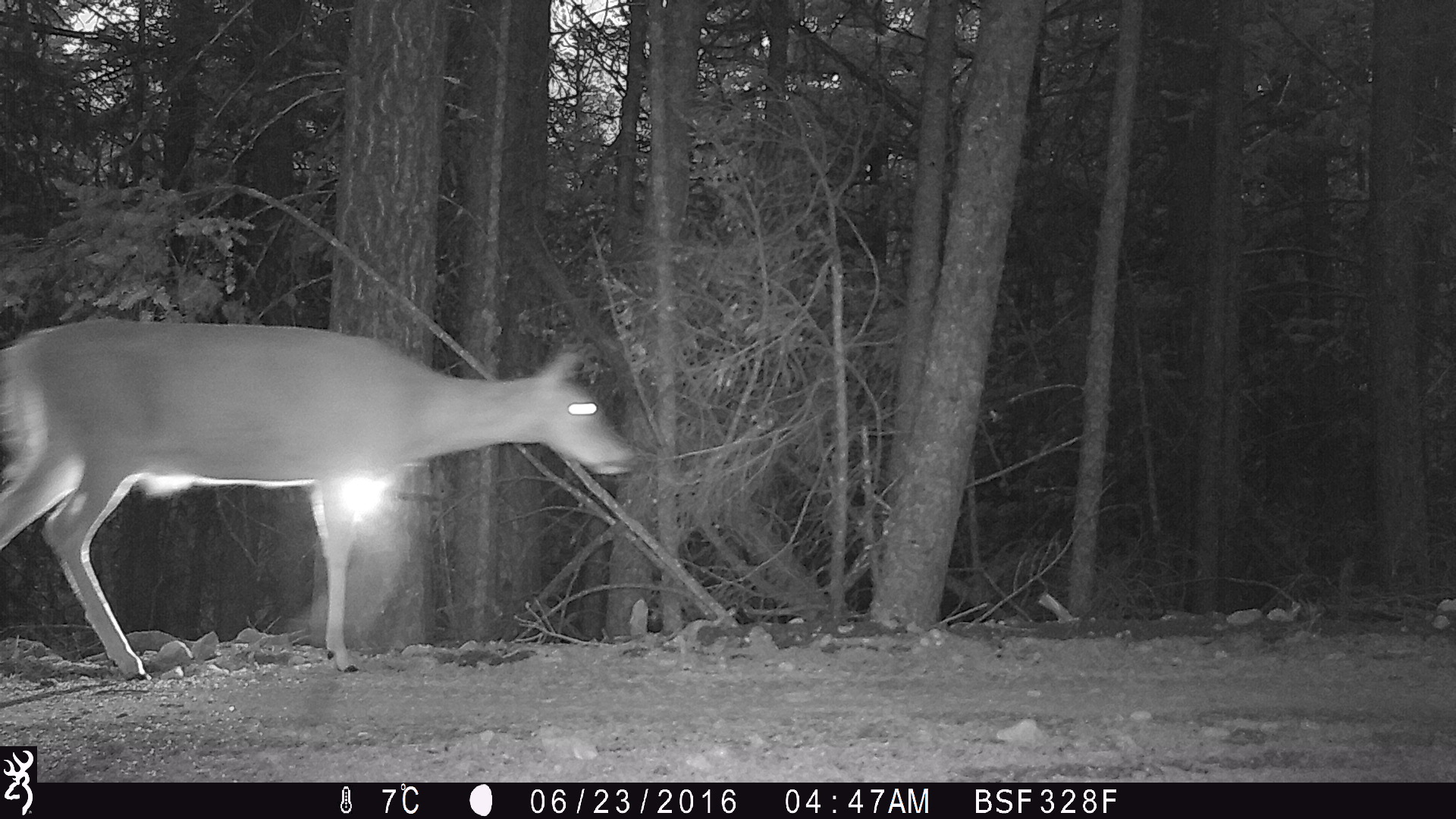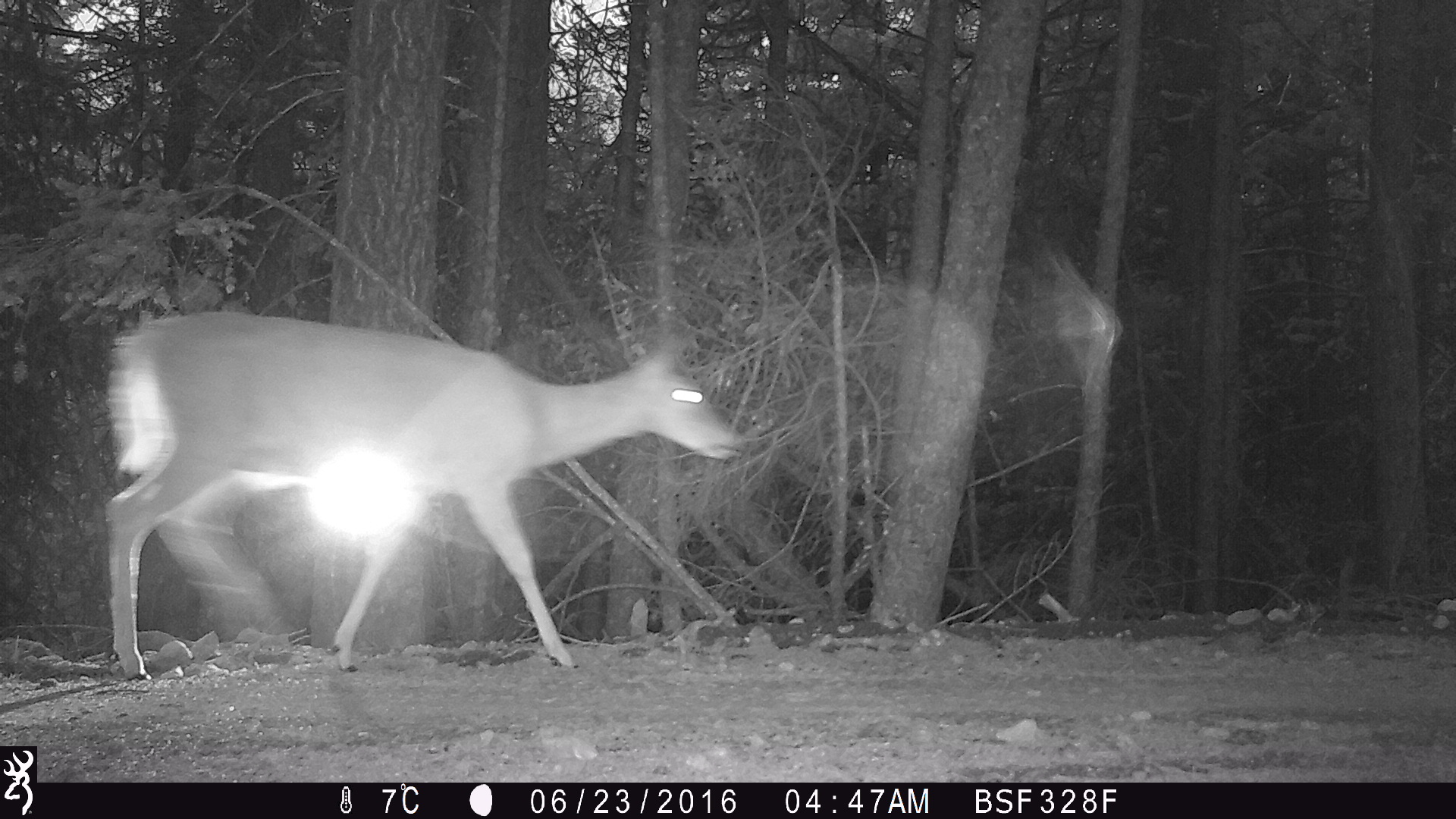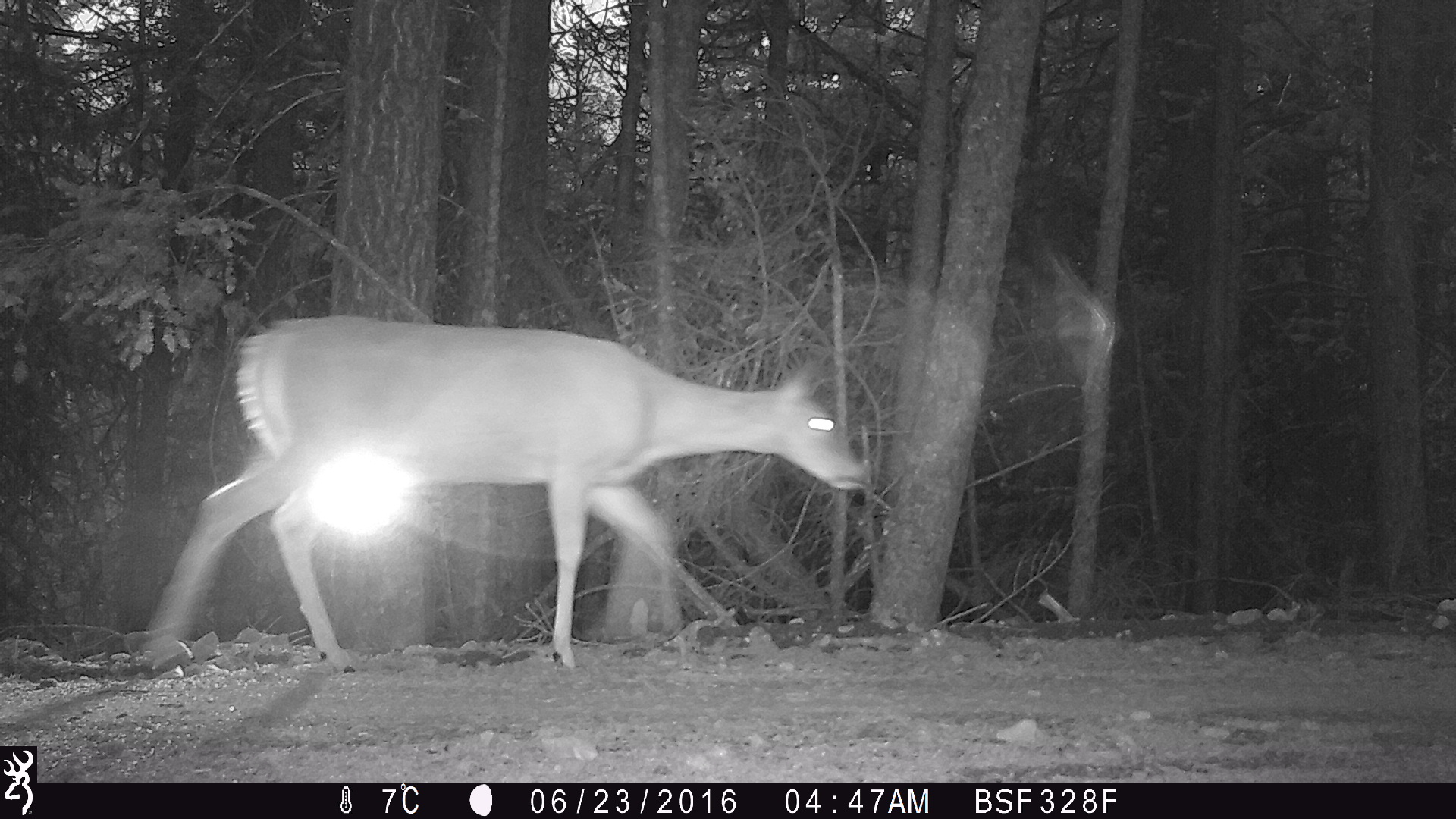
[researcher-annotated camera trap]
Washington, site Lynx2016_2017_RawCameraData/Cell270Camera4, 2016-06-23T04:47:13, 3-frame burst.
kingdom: Animalia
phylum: Chordata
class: Mammalia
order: Artiodactyla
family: Cervidae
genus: Odocoileus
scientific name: Odocoileus virginianus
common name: white-tailed deer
Odocoileus virginianus (white-tailed deer). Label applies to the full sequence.